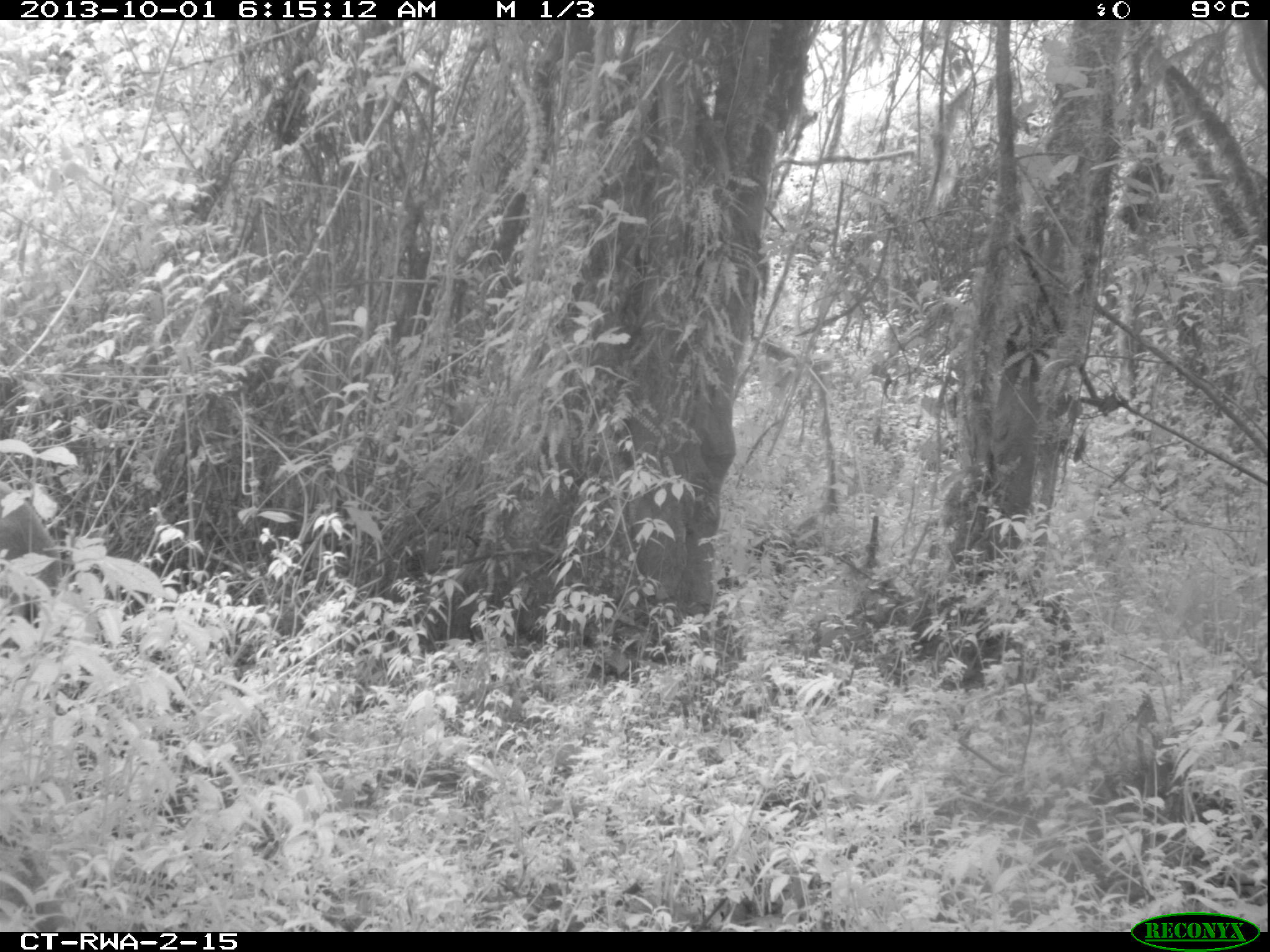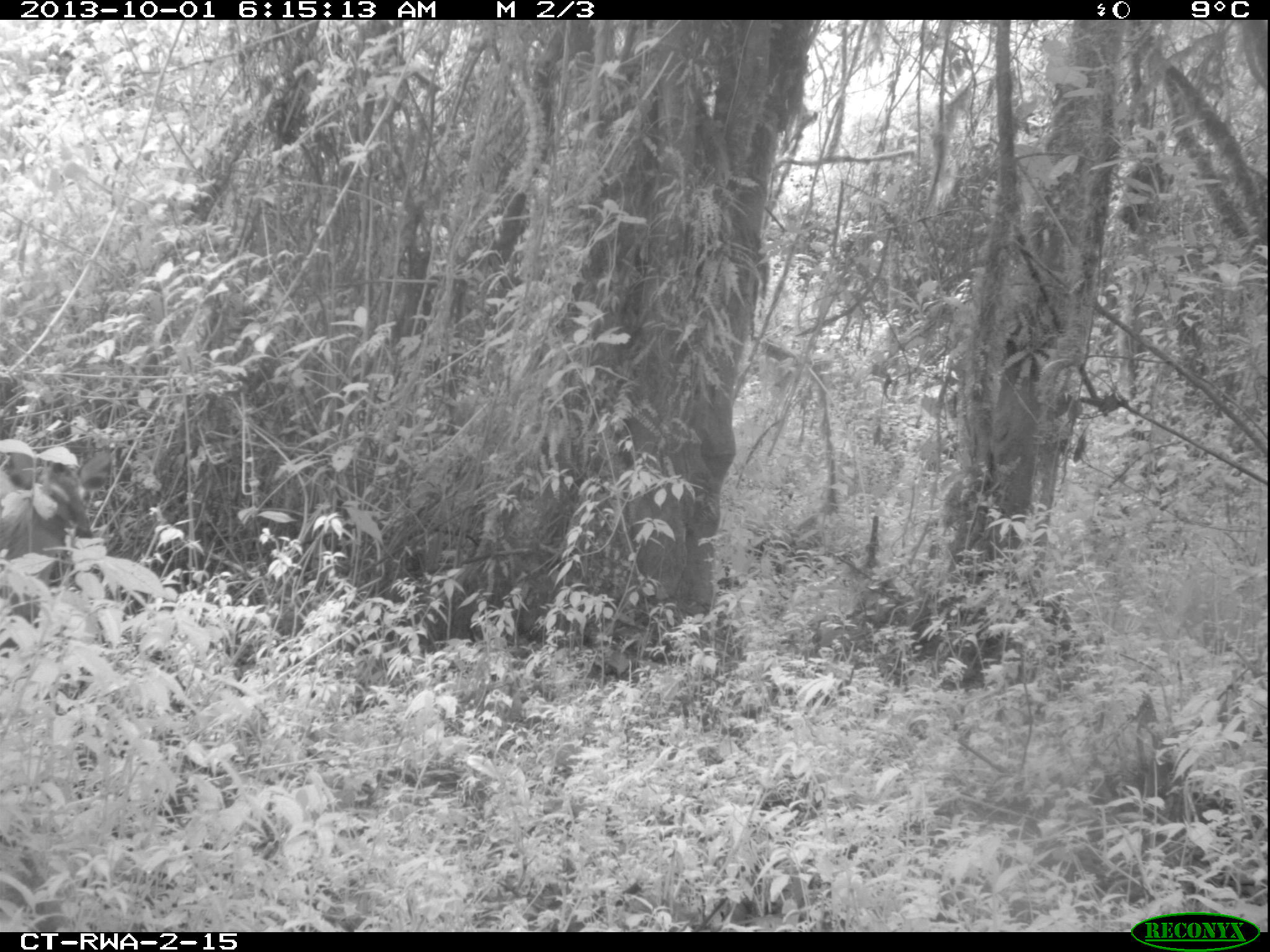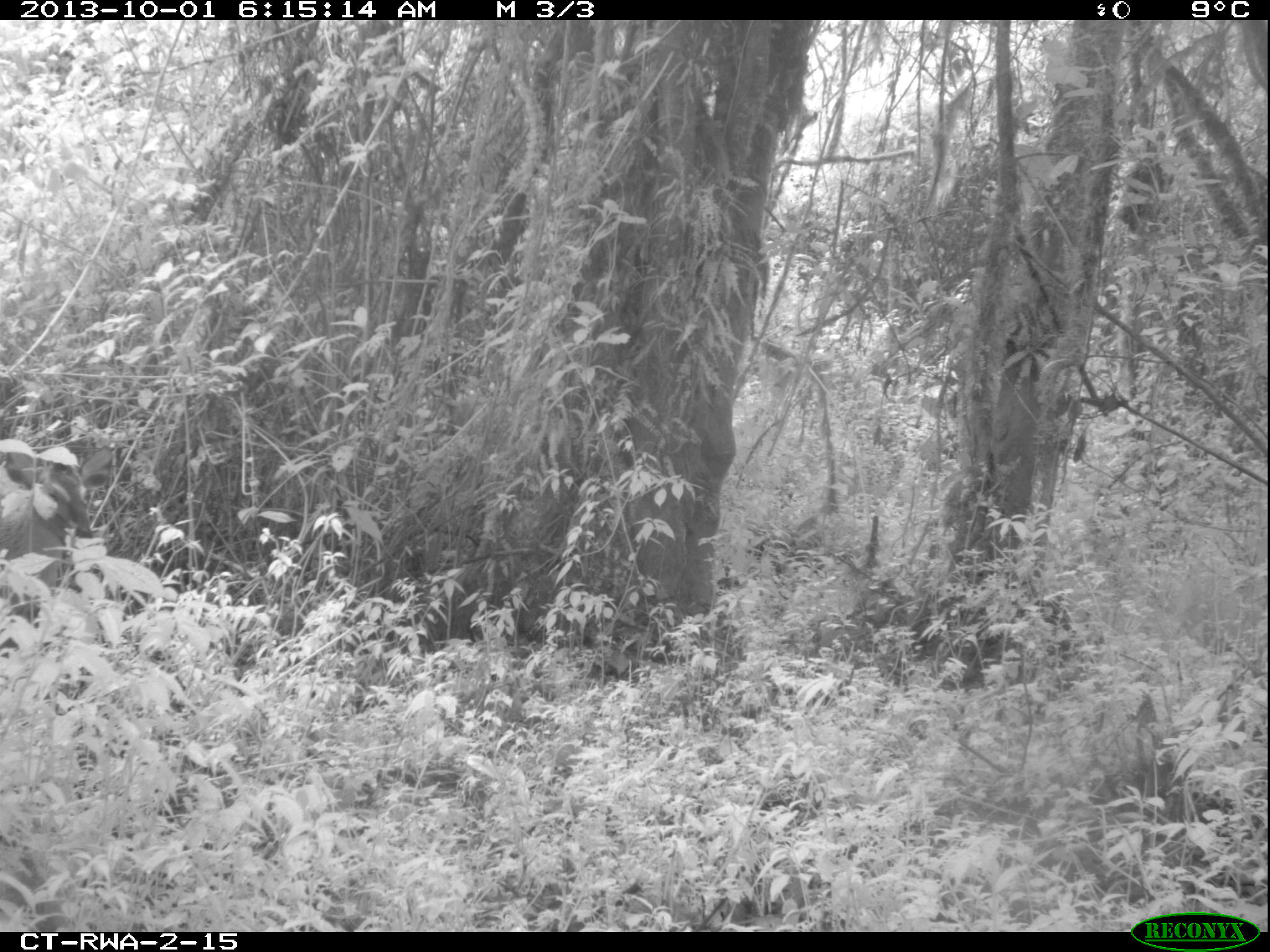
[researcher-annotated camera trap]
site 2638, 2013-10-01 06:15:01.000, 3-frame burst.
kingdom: Animalia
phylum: Chordata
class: Mammalia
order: Artiodactyla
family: Bovidae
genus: Cephalophus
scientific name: Cephalophus nigrifrons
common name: black-fronted duiker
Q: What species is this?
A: Cephalophus nigrifrons (black-fronted duiker).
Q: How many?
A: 1.